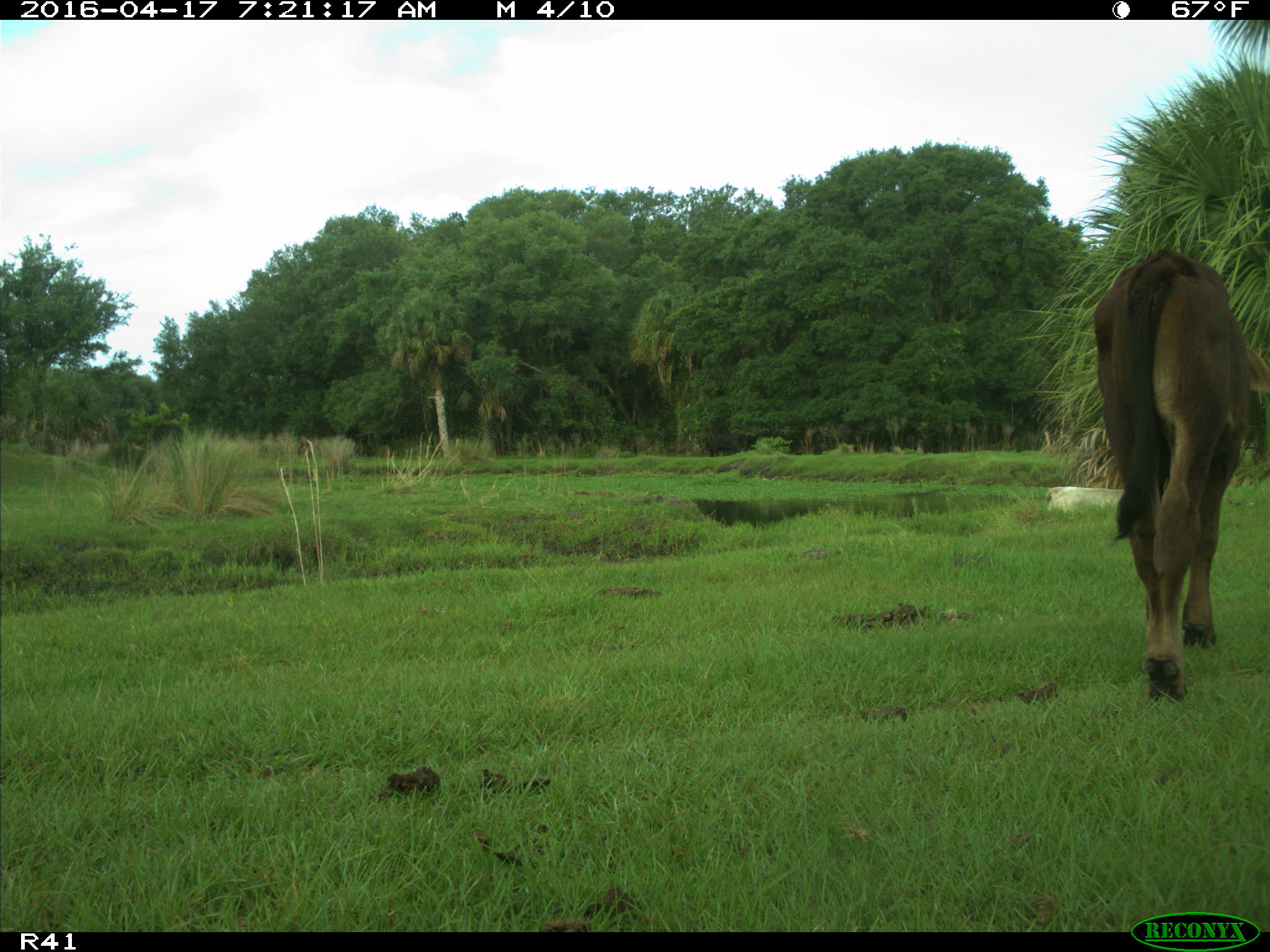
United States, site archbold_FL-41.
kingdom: Animalia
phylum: Chordata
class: Mammalia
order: Artiodactyla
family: Bovidae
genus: Bos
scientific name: Bos taurus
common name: domestic cow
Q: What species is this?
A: Bos taurus (domestic cow).